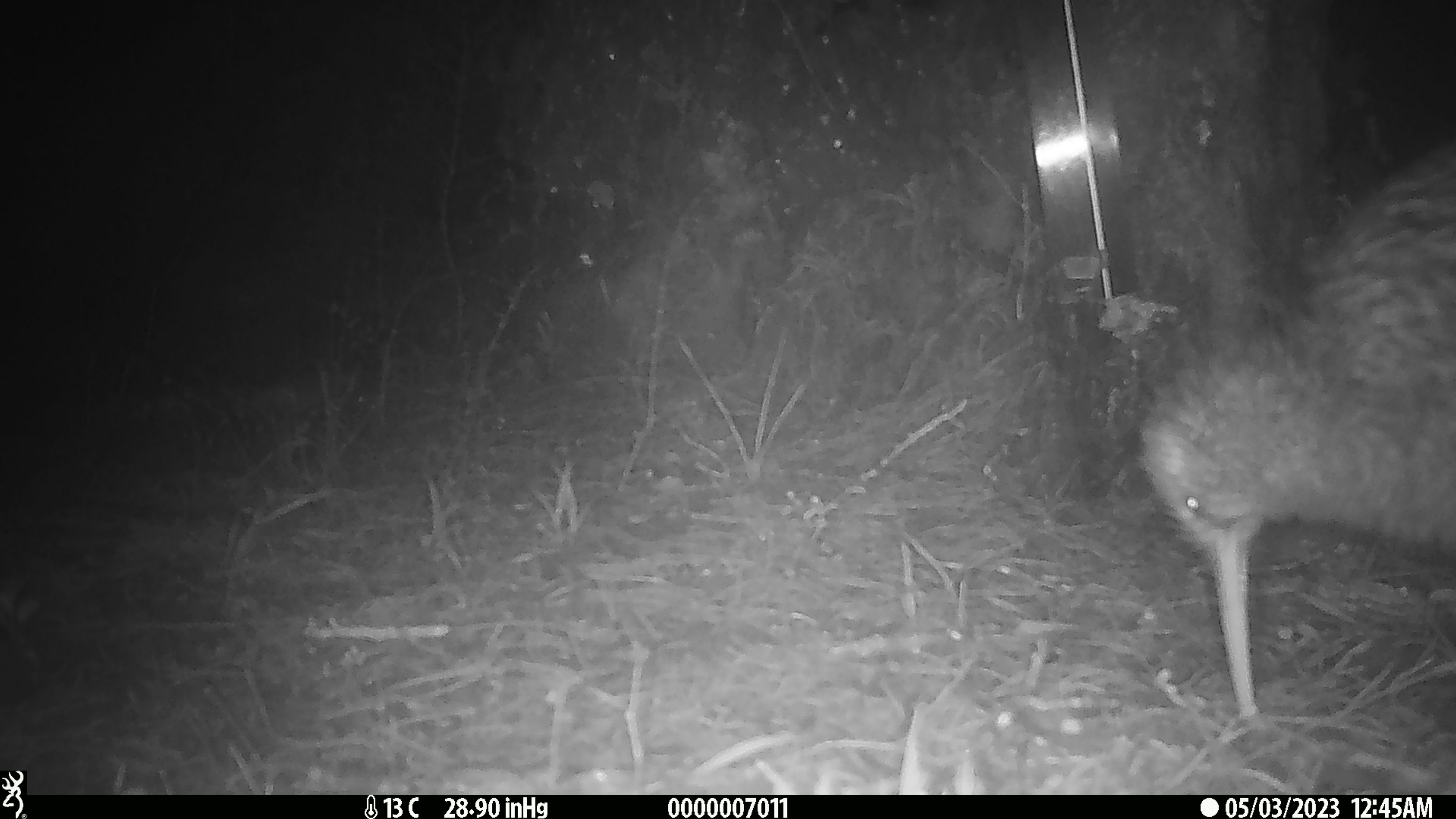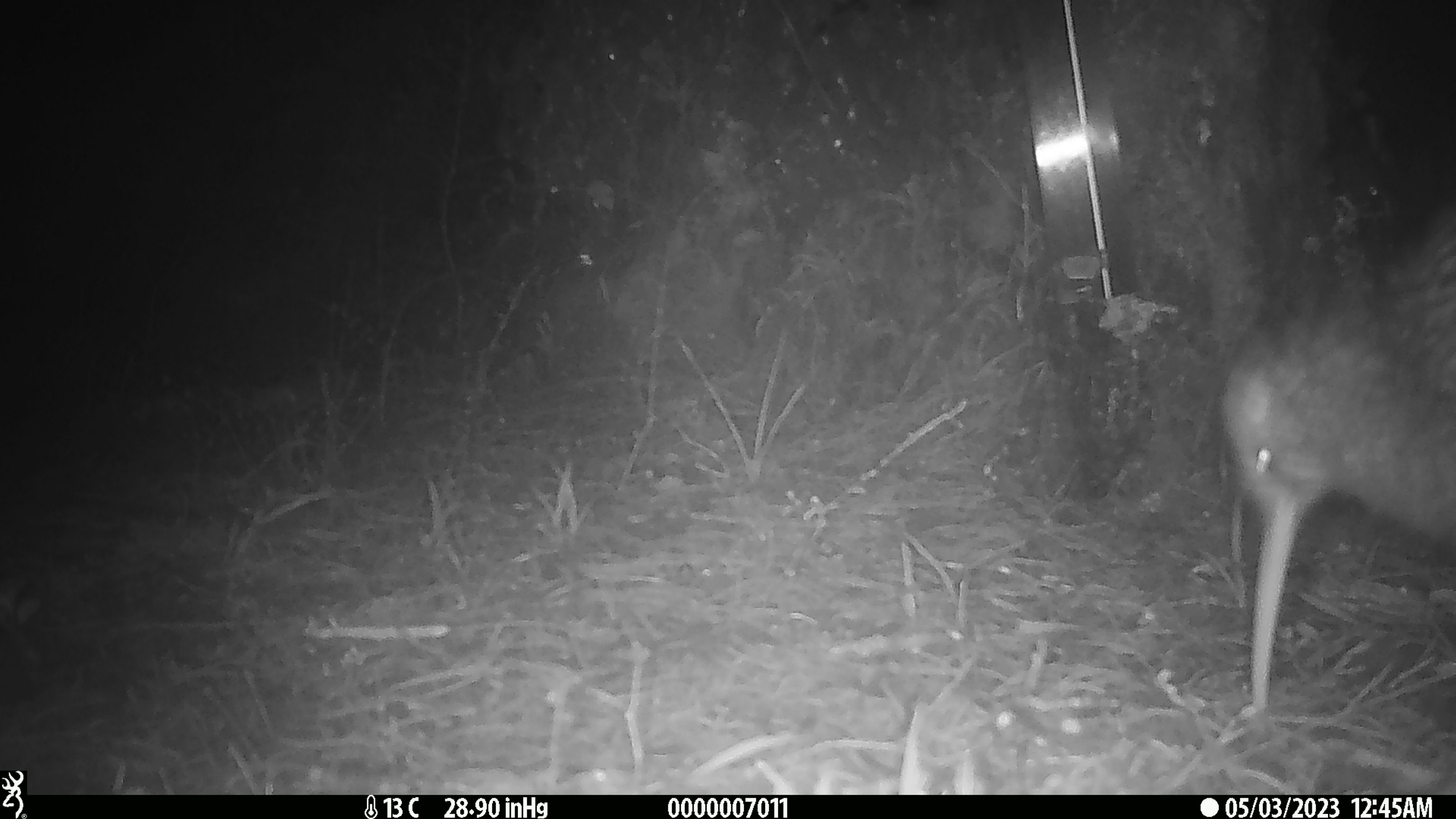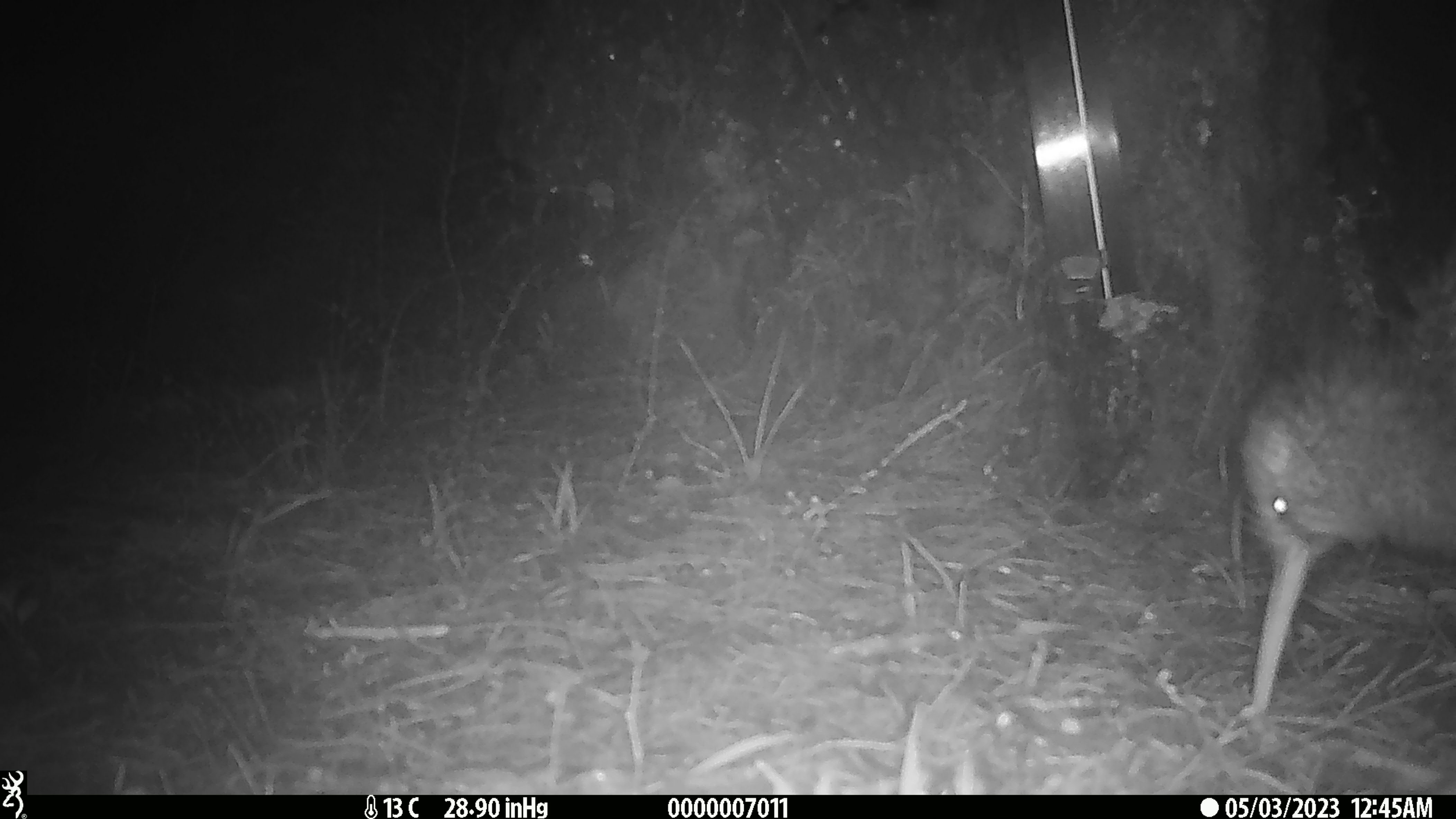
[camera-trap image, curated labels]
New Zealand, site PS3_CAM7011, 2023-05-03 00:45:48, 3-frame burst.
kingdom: Animalia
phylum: Chordata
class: Aves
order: Apterygiformes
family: Apterygidae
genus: Apteryx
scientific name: Apteryx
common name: kiwi